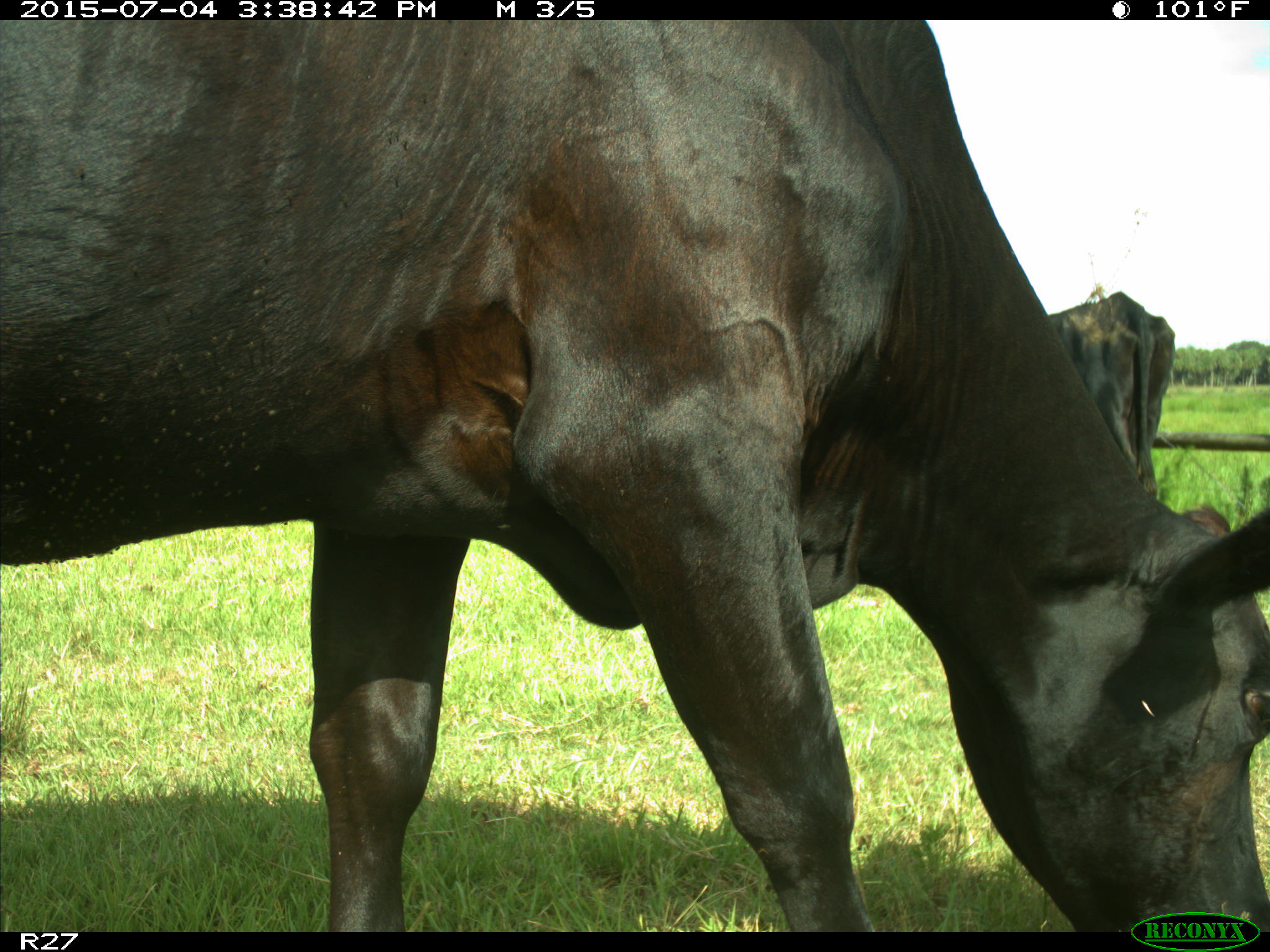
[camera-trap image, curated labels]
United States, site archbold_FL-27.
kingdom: Animalia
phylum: Chordata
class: Mammalia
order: Artiodactyla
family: Bovidae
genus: Bos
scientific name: Bos taurus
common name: domestic cow